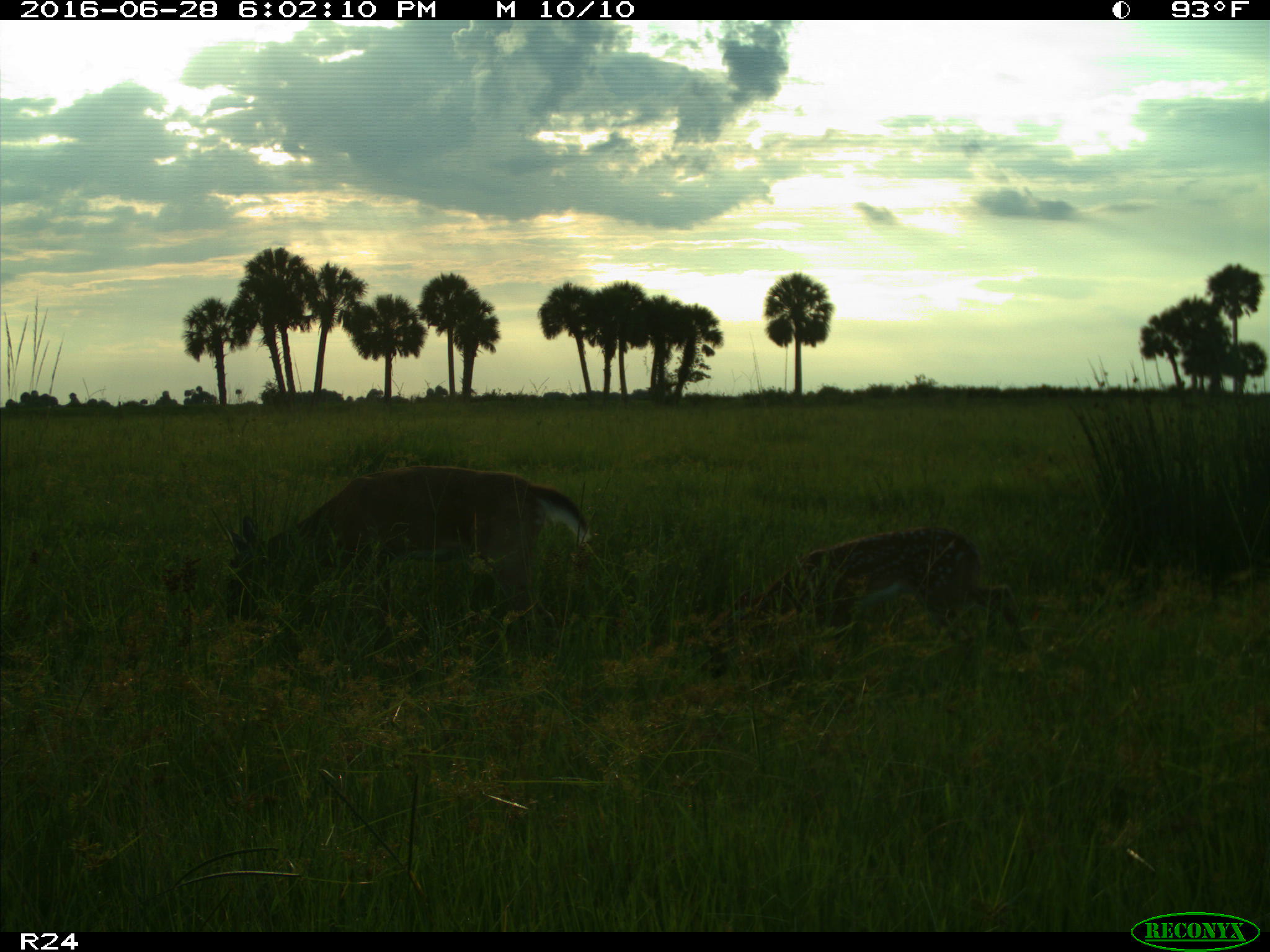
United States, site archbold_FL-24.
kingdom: Animalia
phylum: Chordata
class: Mammalia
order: Artiodactyla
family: Cervidae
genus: Odocoileus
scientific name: Odocoileus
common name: deer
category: unidentified deer